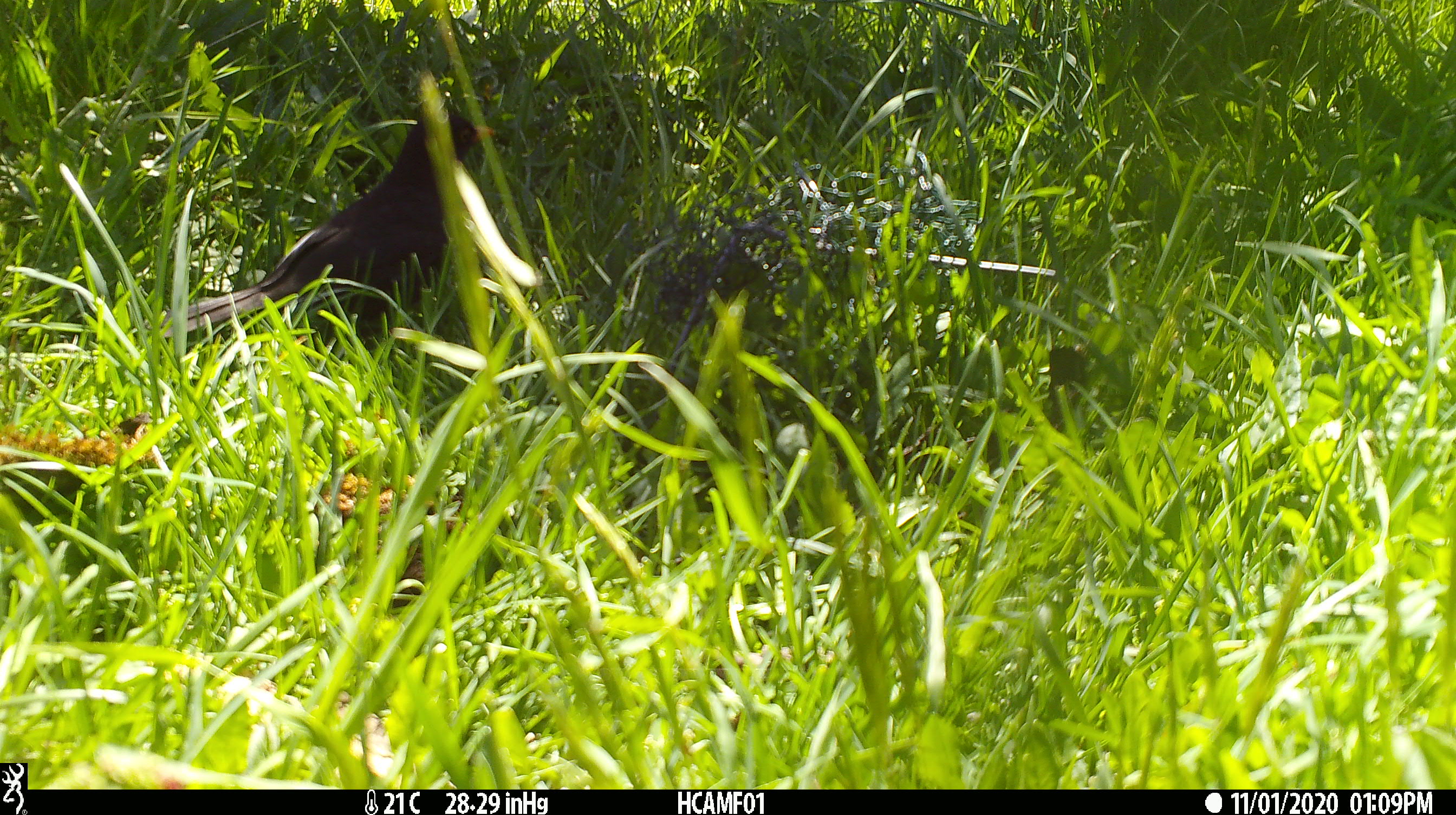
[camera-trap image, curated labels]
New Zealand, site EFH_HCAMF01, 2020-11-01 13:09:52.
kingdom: Animalia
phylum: Chordata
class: Aves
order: Passeriformes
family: Turdidae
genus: Turdus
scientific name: Turdus merula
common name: eurasian blackbird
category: blackbird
Blackbird (eurasian blackbird) (Turdus merula).